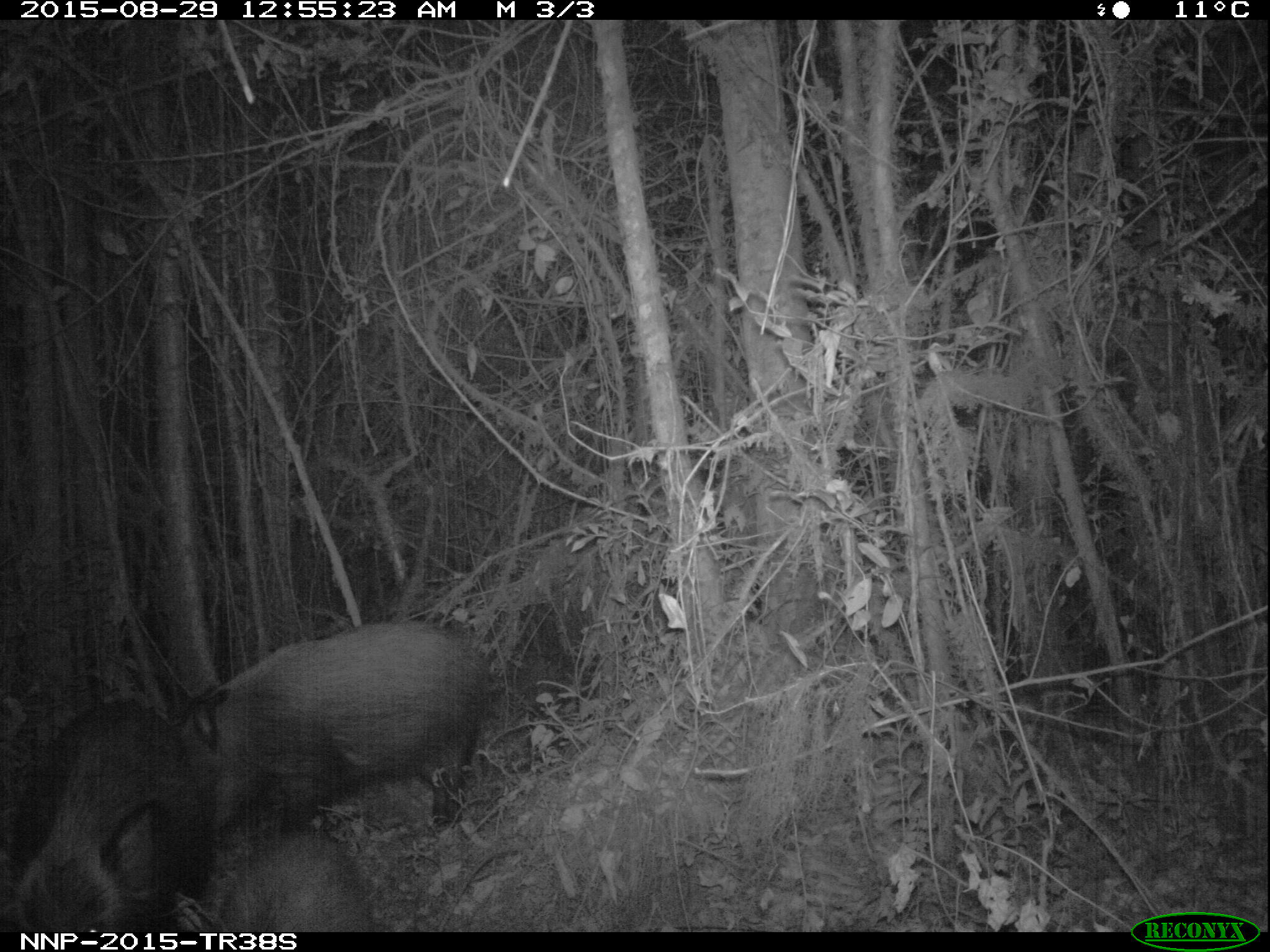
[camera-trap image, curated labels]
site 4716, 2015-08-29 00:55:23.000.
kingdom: Animalia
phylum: Chordata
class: Mammalia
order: Artiodactyla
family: Suidae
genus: Potamochoerus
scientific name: Potamochoerus larvatus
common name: bushpig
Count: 3.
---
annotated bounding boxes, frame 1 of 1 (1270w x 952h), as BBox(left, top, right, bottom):
potamochoerus larvatus: BBox(171, 613, 493, 824); BBox(0, 687, 204, 931); BBox(208, 817, 379, 932)